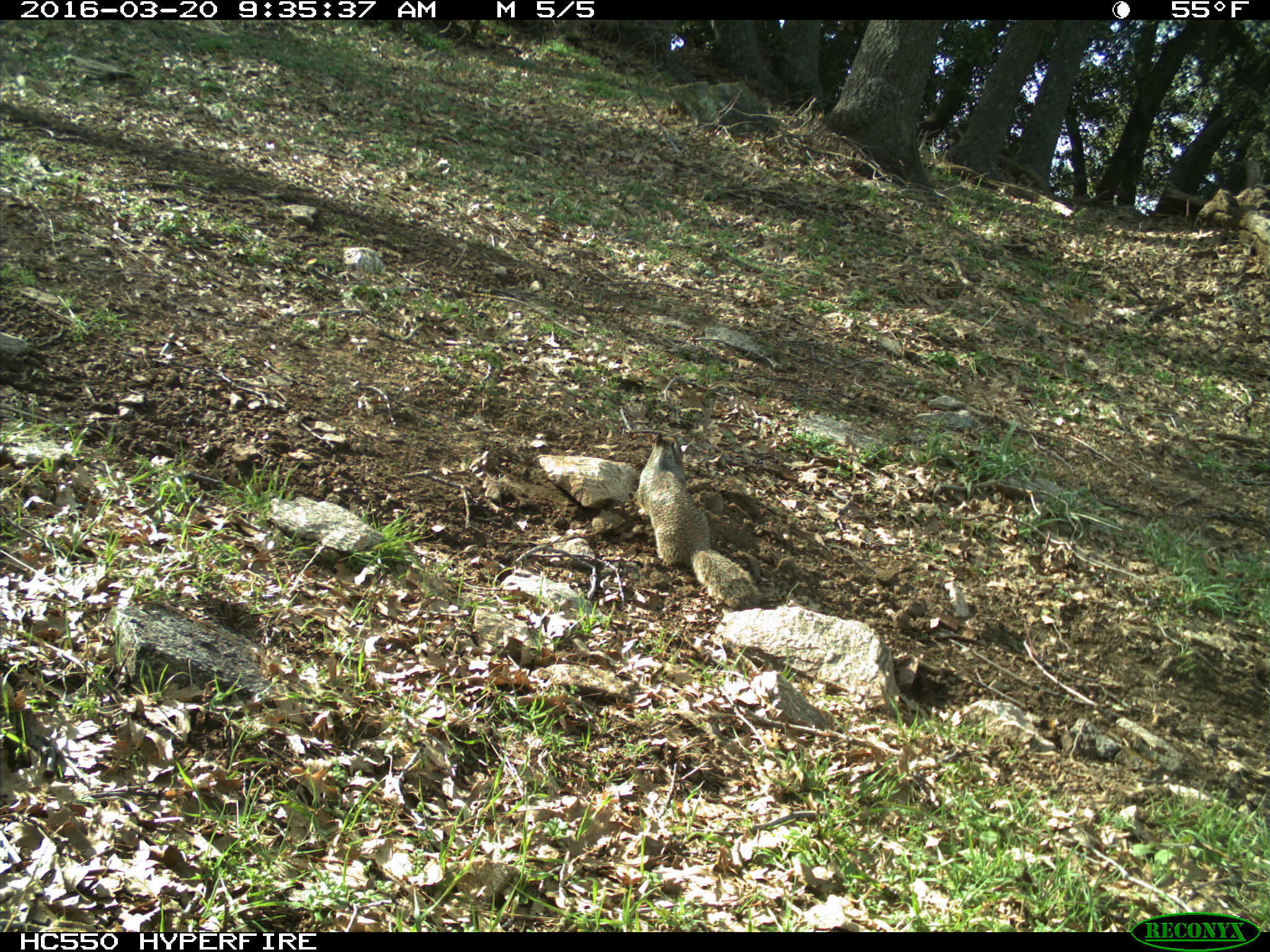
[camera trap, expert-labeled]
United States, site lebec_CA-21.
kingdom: Animalia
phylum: Chordata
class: Mammalia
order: Rodentia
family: Sciuridae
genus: Otospermophilus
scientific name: Otospermophilus beecheyi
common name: california ground squirrel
Otospermophilus beecheyi (california ground squirrel).